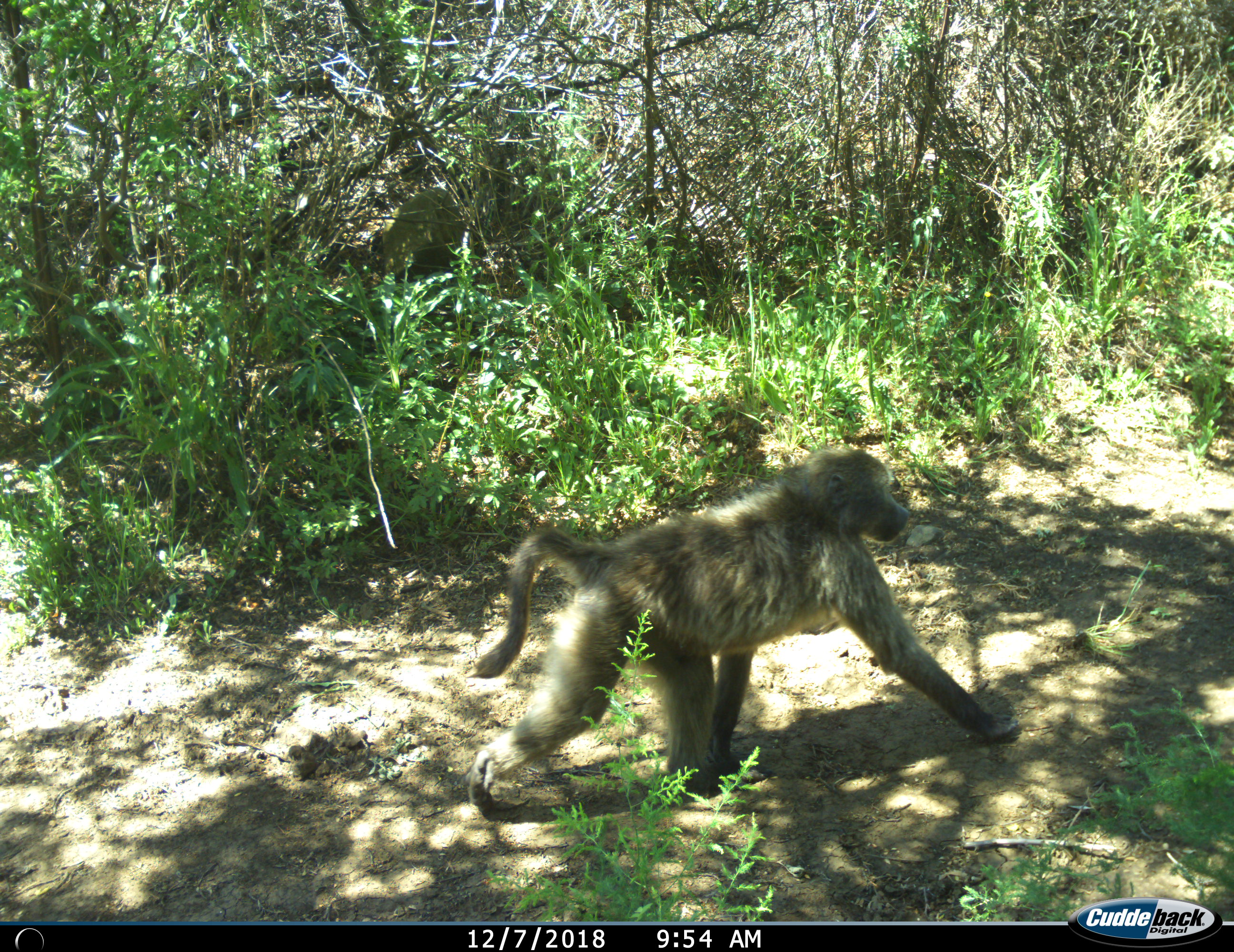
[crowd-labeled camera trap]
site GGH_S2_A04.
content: unidentified animal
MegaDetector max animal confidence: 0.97